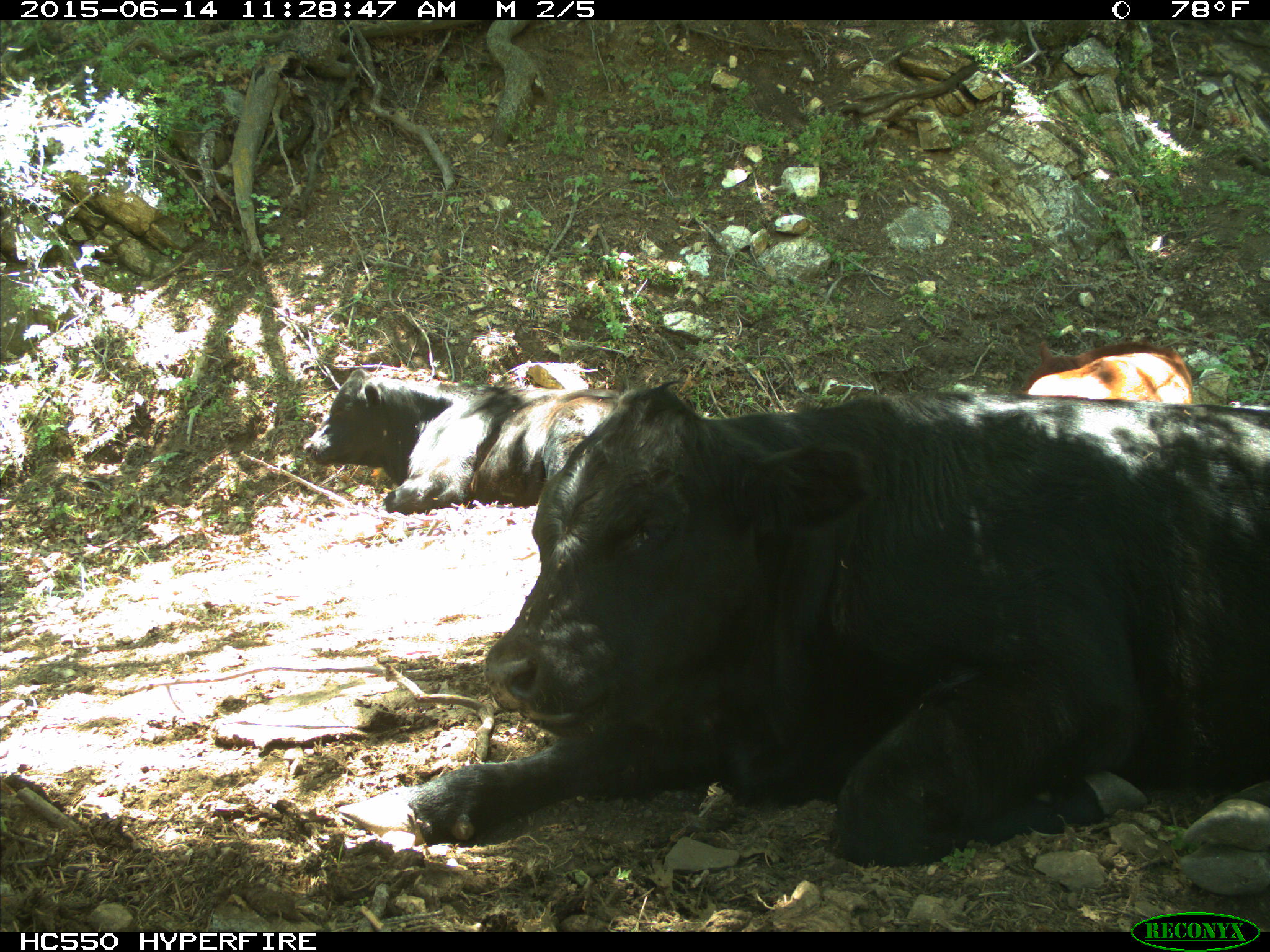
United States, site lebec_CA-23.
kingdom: Animalia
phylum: Chordata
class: Mammalia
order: Artiodactyla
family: Bovidae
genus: Bos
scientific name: Bos taurus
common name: domestic cow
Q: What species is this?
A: Bos taurus (domestic cow).